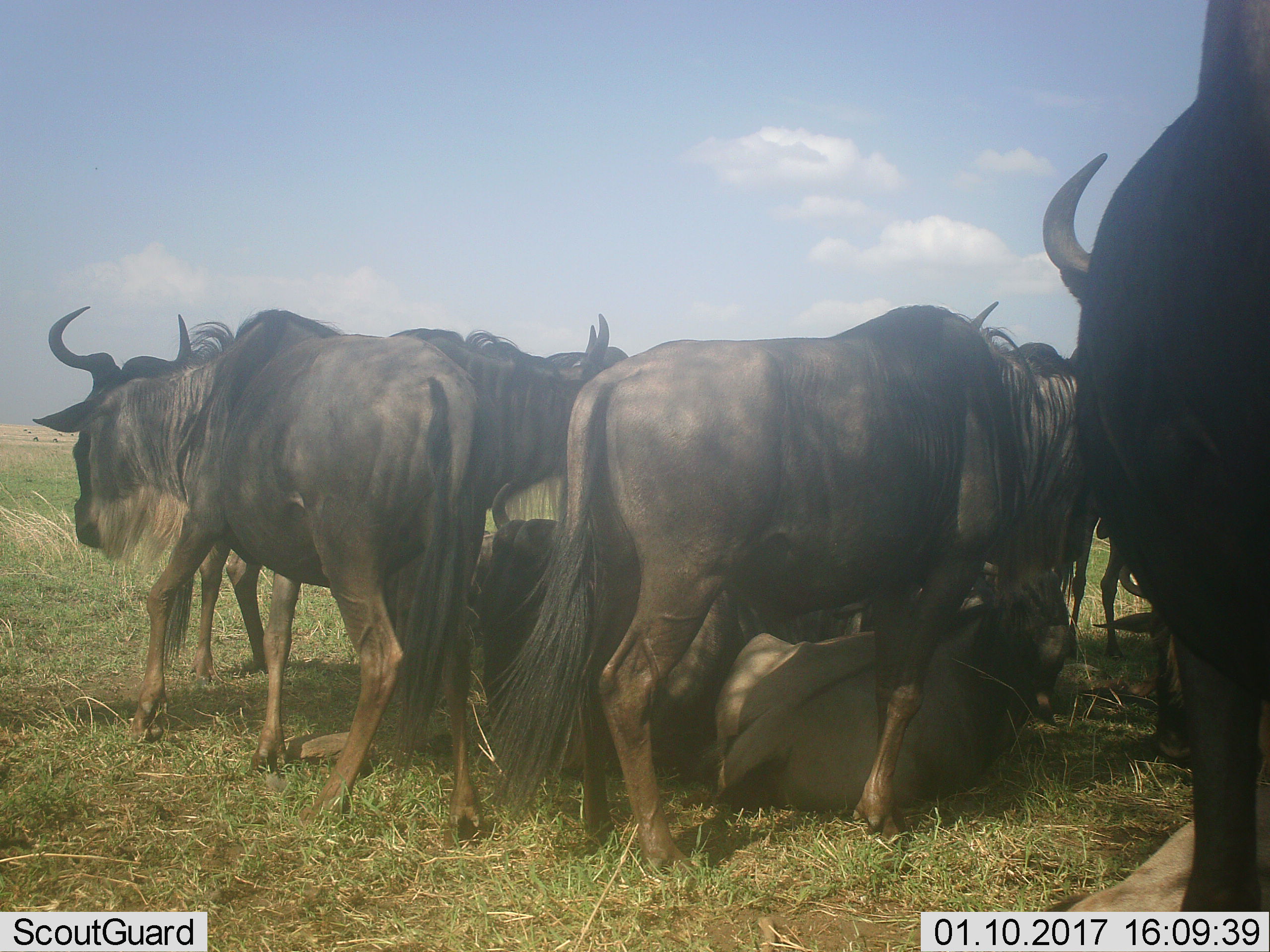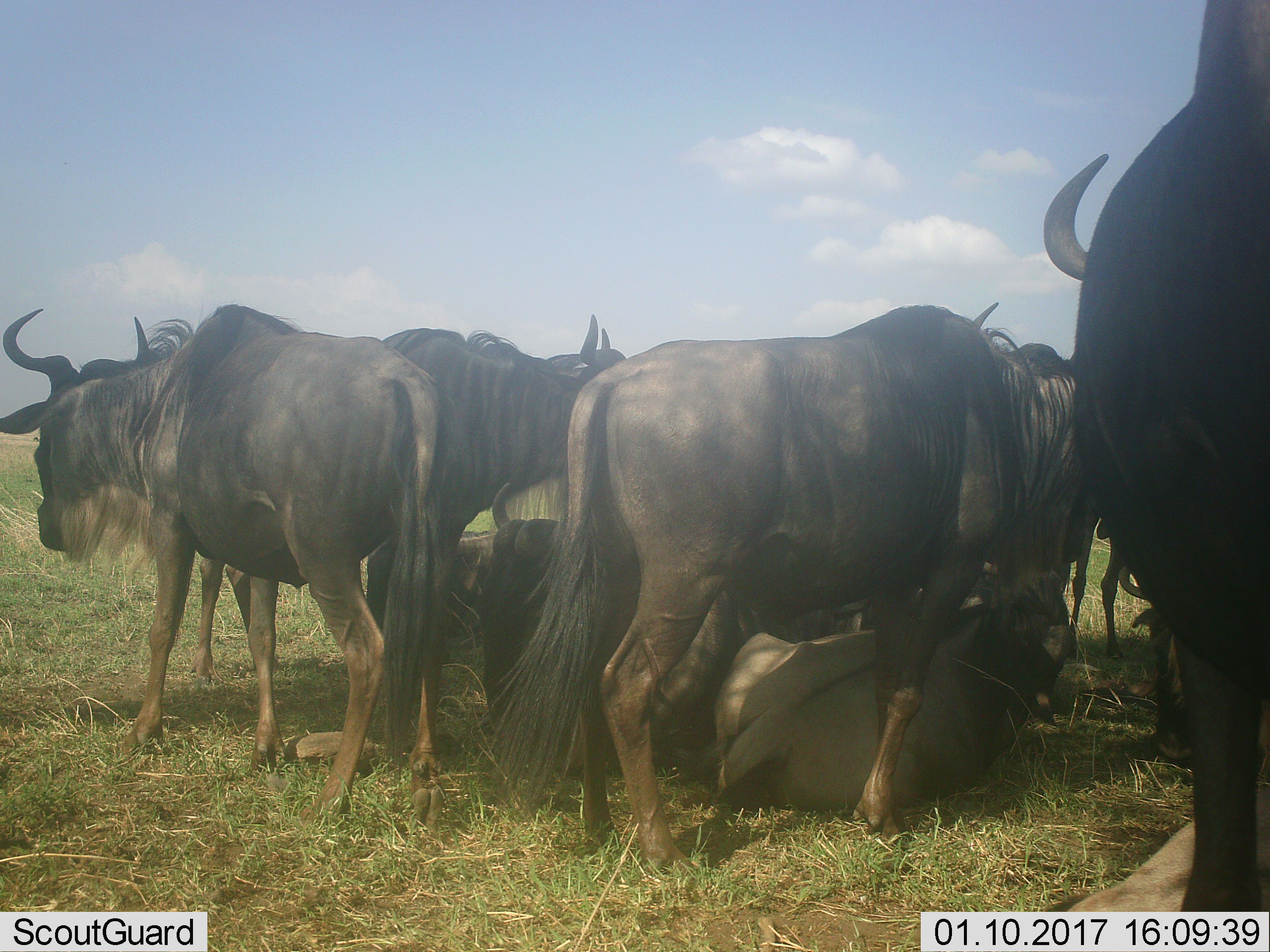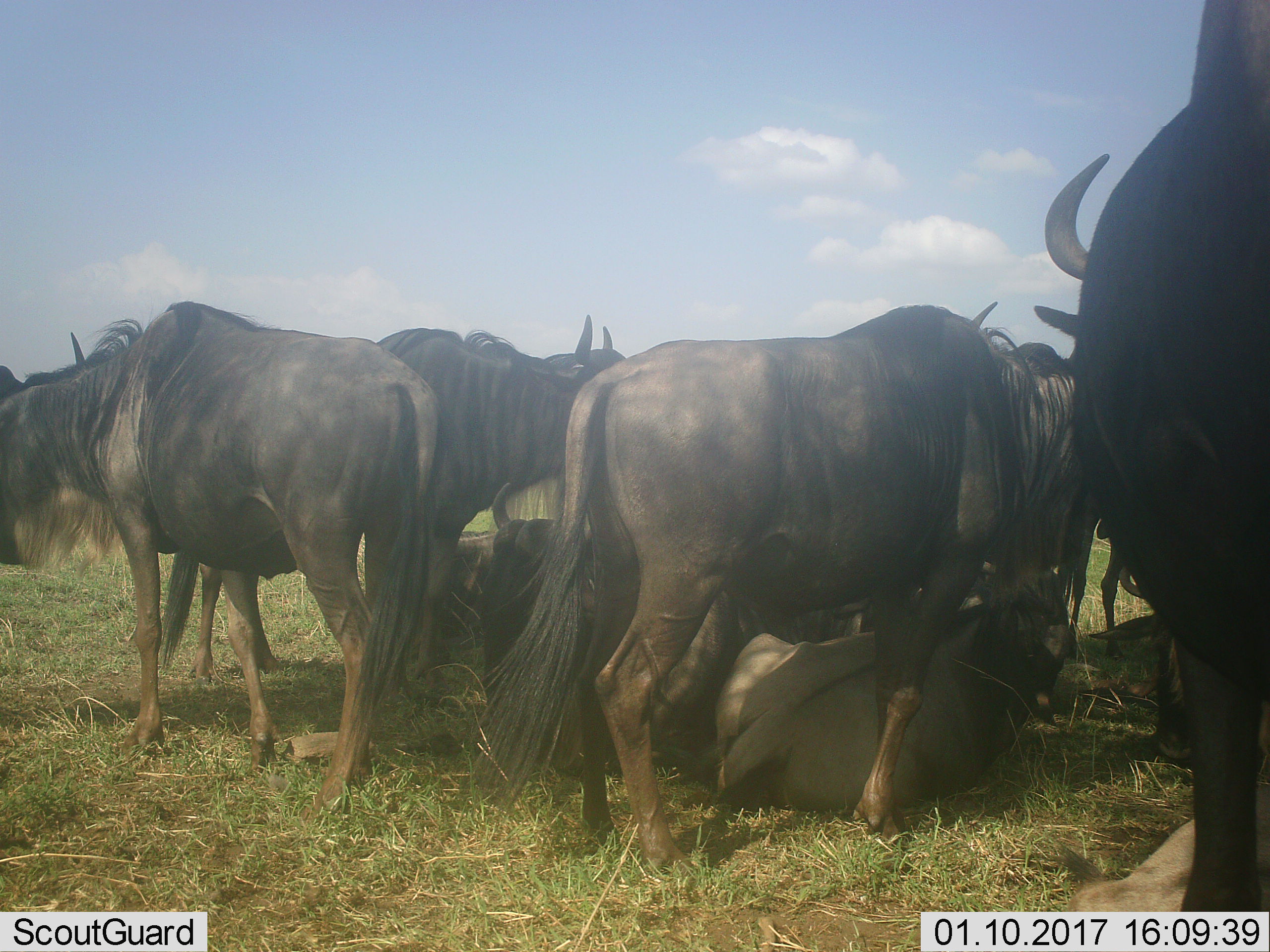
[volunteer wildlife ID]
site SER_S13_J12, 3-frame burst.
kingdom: Animalia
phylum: Chordata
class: Mammalia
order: Artiodactyla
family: Bovidae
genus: Connochaetes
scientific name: Connochaetes taurinus taurinus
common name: blue wildebeest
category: wildebeestblue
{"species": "wildebeestblue (blue wildebeest) (Connochaetes taurinus taurinus)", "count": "7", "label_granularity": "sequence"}